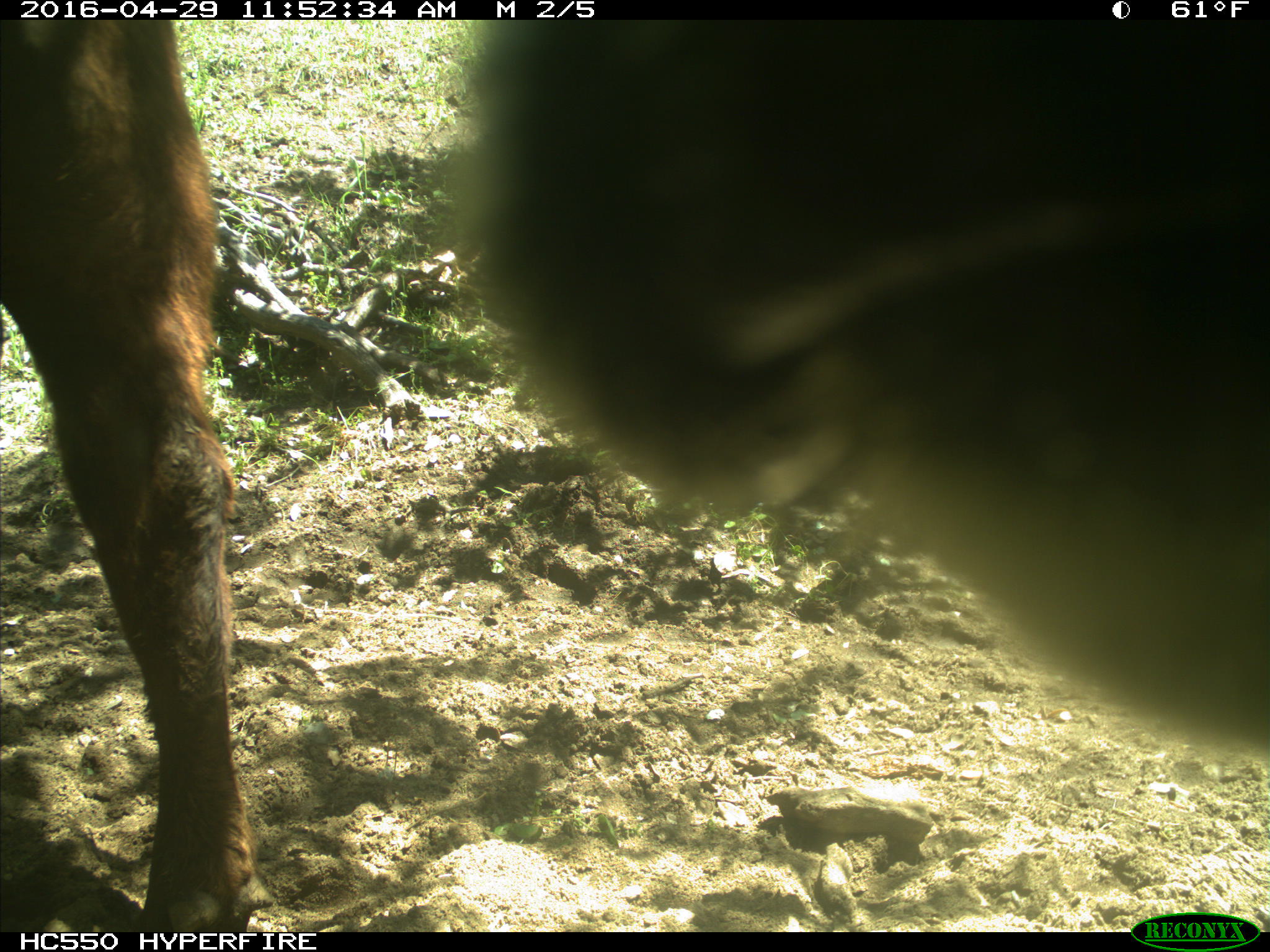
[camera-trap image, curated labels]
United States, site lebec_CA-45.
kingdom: Animalia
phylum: Chordata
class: Mammalia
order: Artiodactyla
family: Bovidae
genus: Bos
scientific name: Bos taurus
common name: domestic cow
Bos taurus (domestic cow).